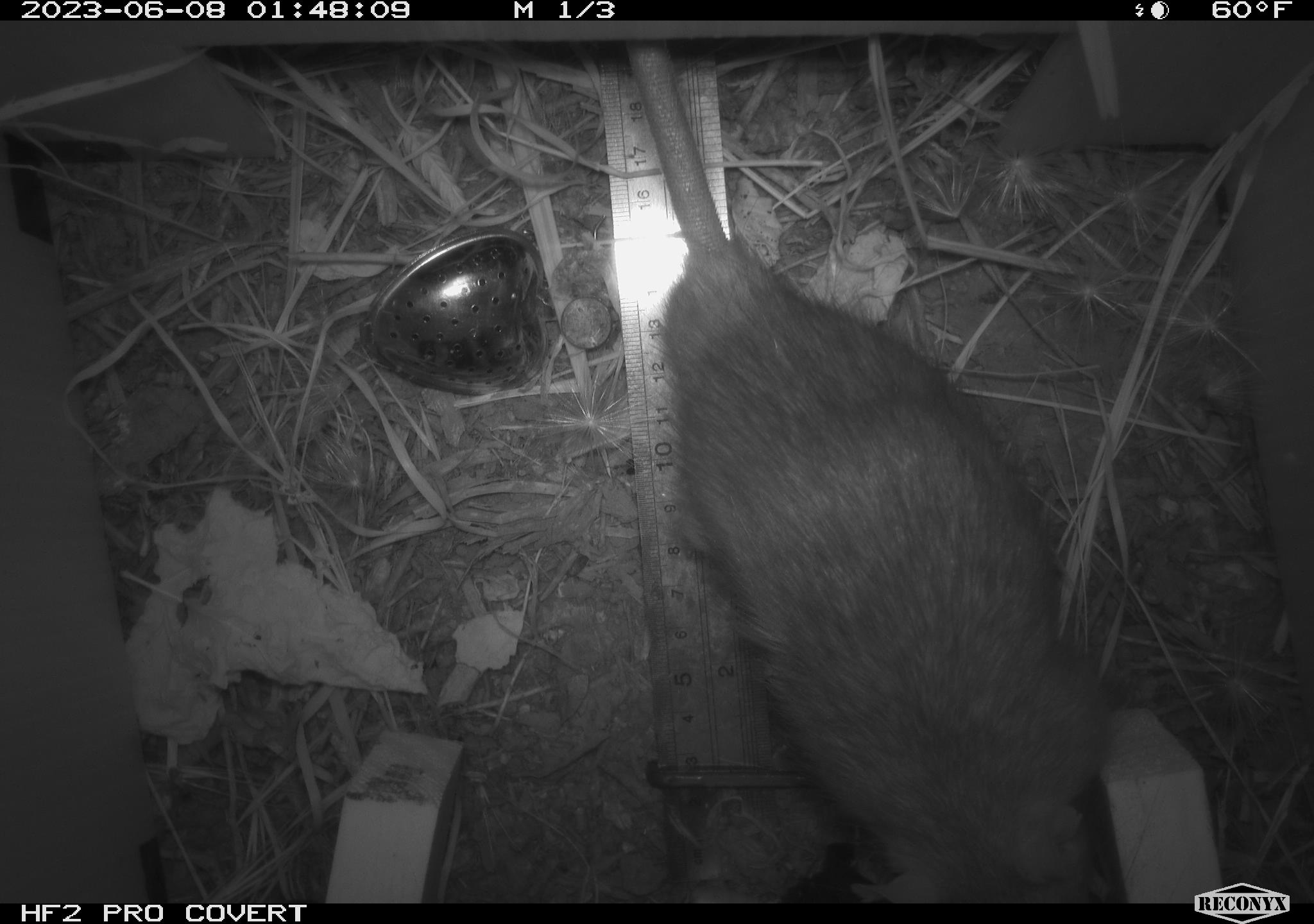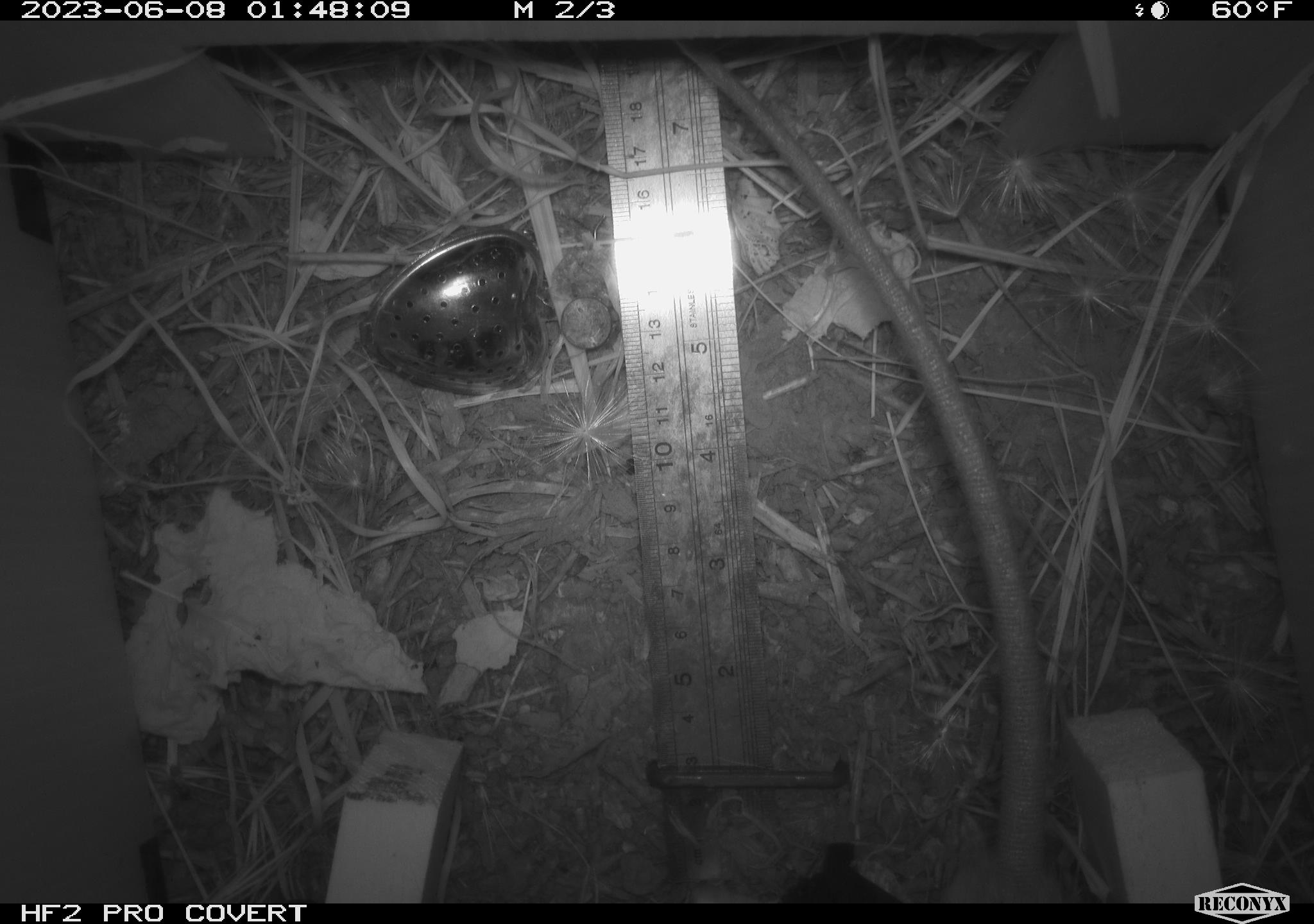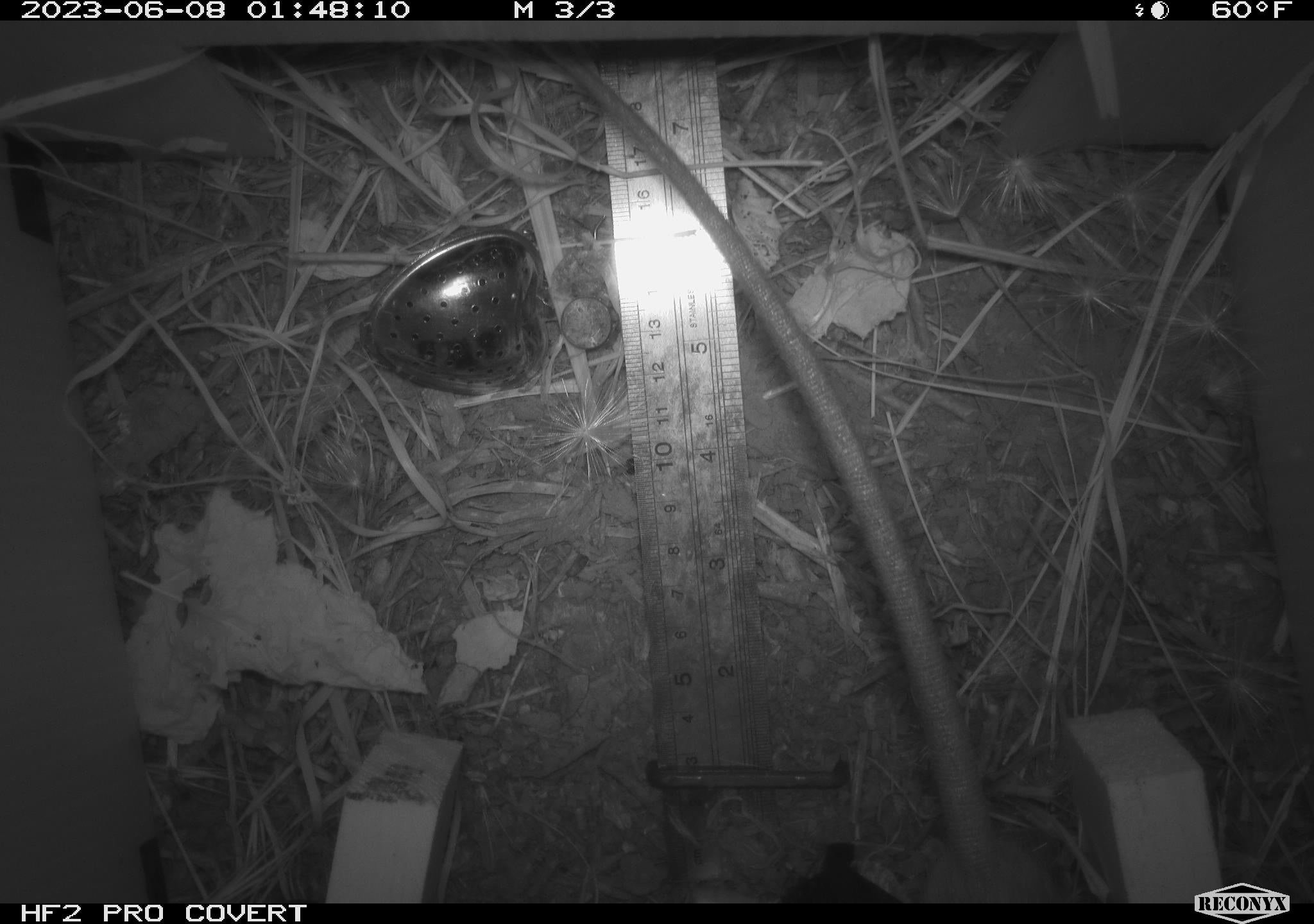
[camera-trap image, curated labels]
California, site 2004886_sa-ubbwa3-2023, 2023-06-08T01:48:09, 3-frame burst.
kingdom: Animalia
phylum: Chordata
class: Mammalia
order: Rodentia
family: Muridae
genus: Rattus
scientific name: Rattus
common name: rat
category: rattus species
Rattus species (rat) (Rattus).